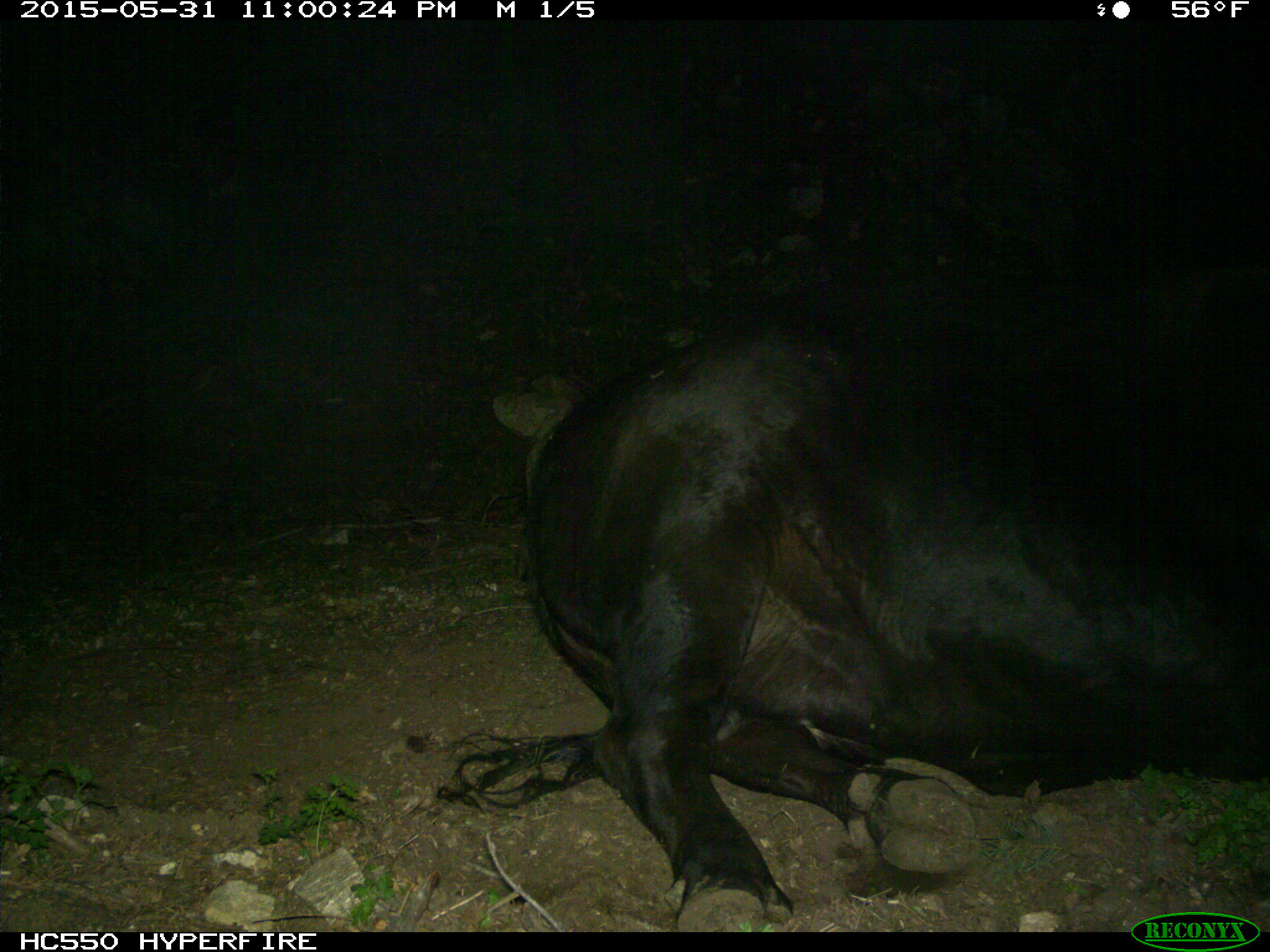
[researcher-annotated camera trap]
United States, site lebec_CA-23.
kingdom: Animalia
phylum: Chordata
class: Mammalia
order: Artiodactyla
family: Bovidae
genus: Bos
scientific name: Bos taurus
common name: domestic cow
Bos taurus (domestic cow).